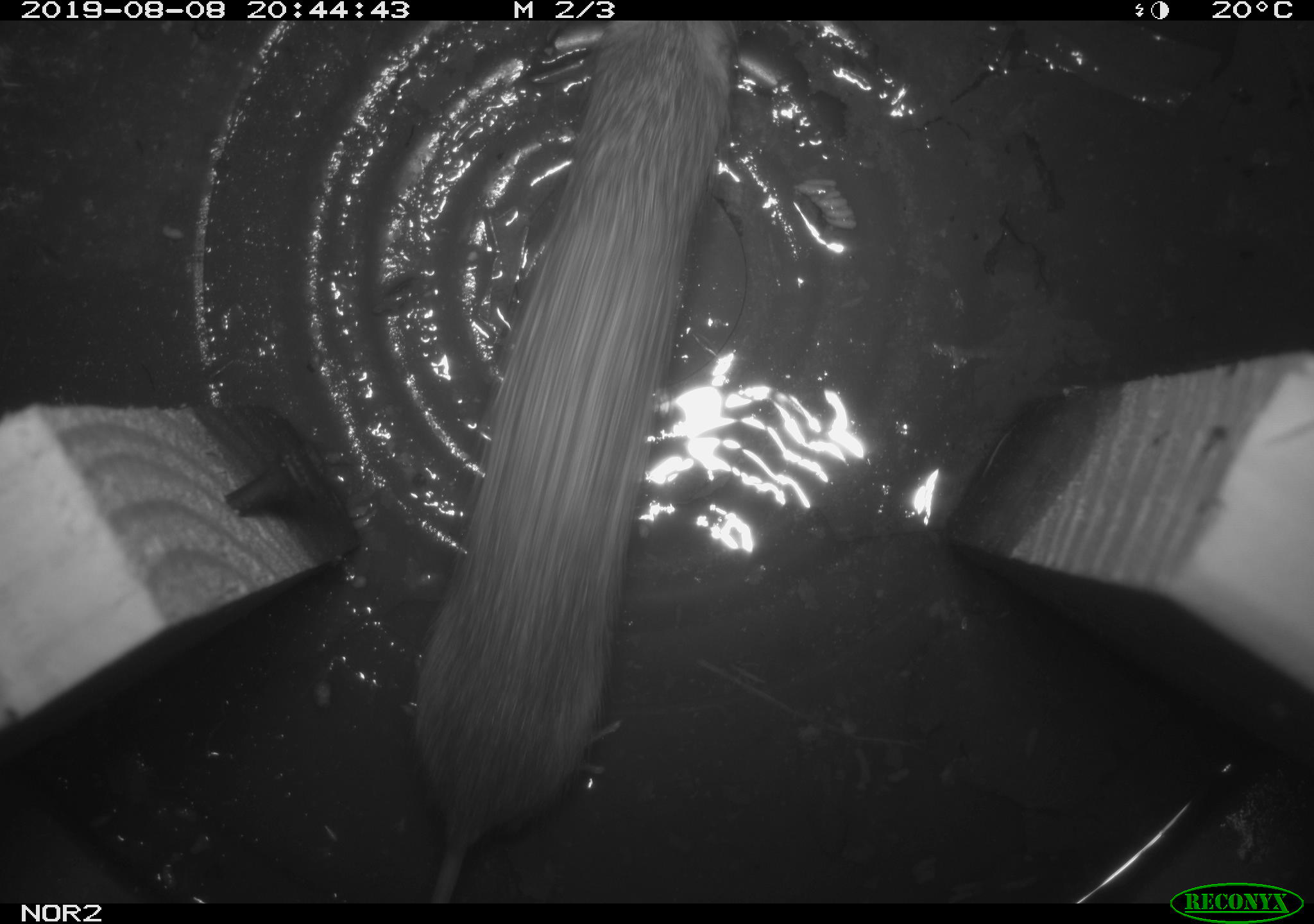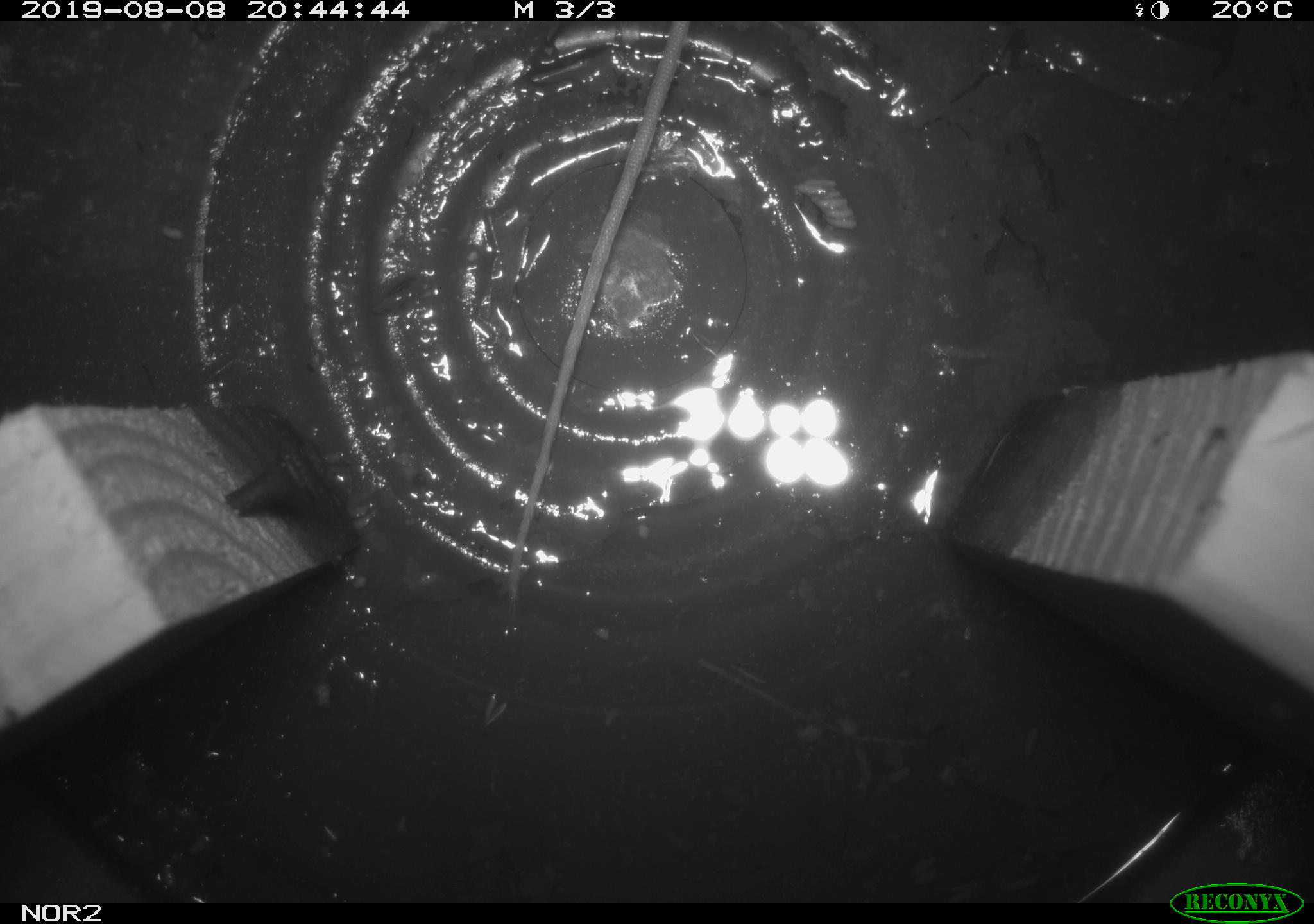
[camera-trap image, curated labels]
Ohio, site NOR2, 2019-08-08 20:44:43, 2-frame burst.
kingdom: Animalia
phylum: Chordata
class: Mammalia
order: Rodentia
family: Zapodidae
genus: Napaeozapus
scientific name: Napaeozapus insignis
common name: woodland jumping mouse